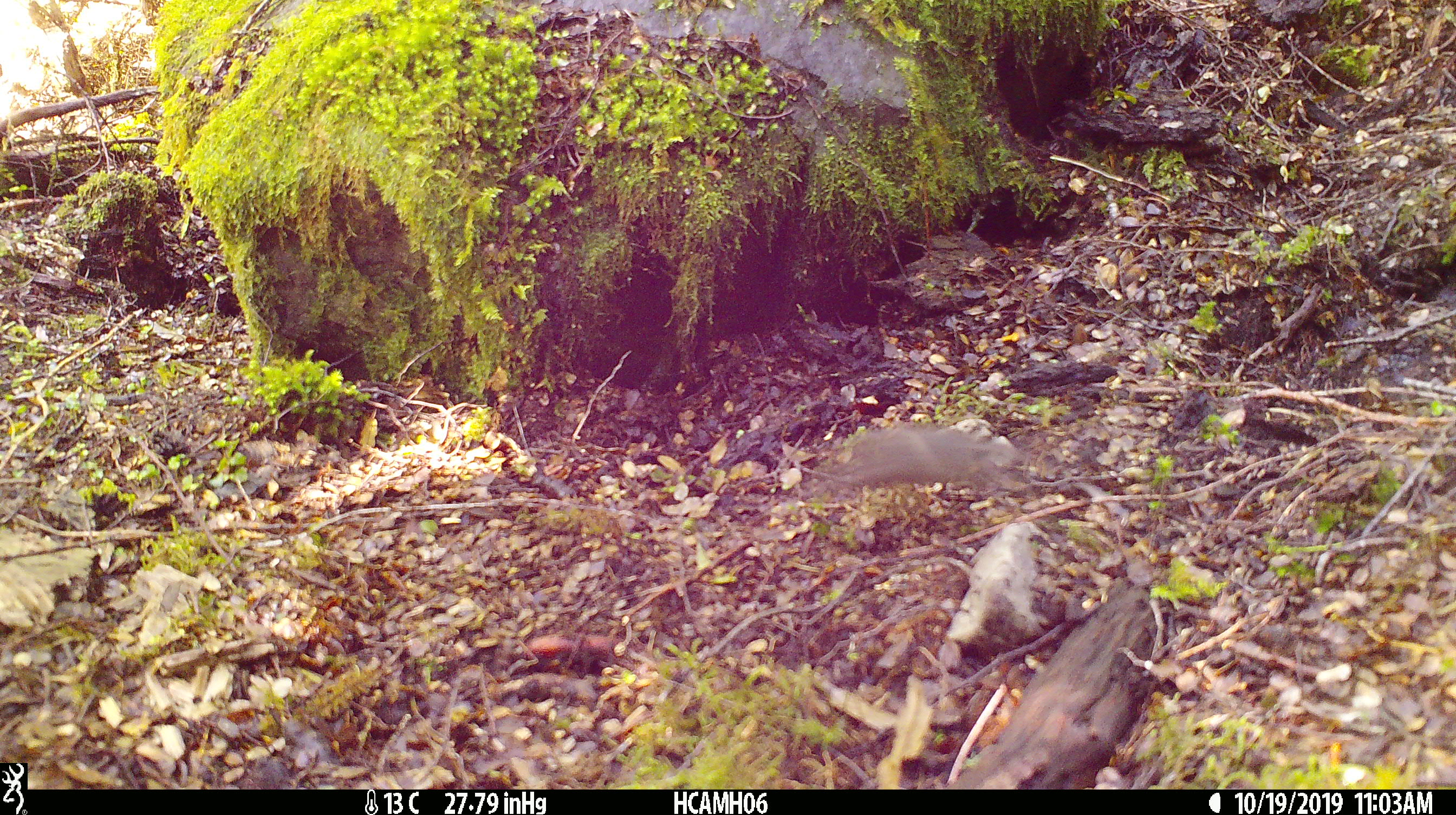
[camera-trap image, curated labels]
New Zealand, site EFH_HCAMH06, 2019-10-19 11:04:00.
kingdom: Animalia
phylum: Chordata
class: Mammalia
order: Rodentia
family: Muridae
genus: Mus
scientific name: Mus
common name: mouse